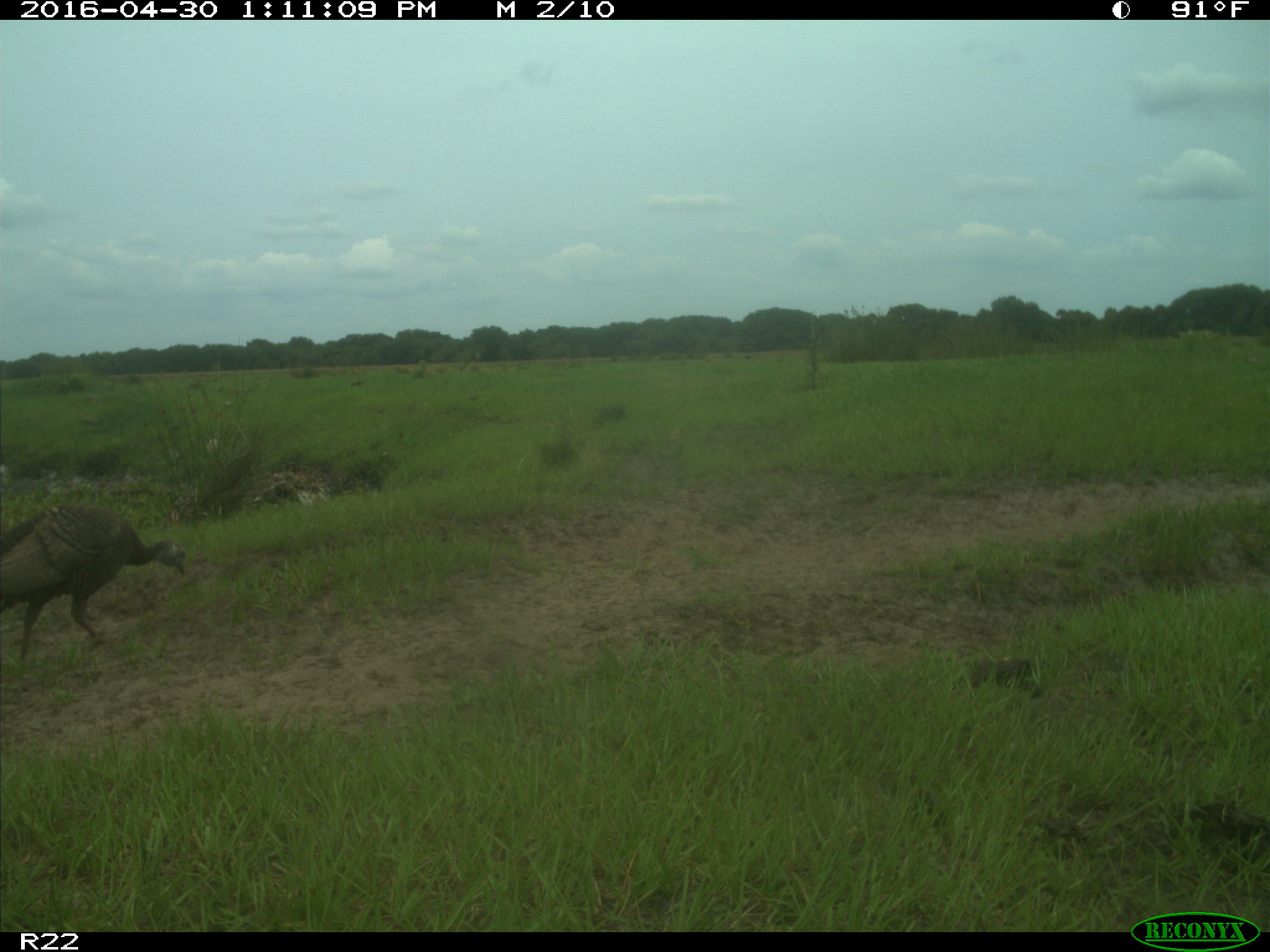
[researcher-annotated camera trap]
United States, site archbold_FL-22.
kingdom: Animalia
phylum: Chordata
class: Aves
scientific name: Aves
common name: birds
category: unidentified bird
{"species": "unidentified bird (birds) (Aves)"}